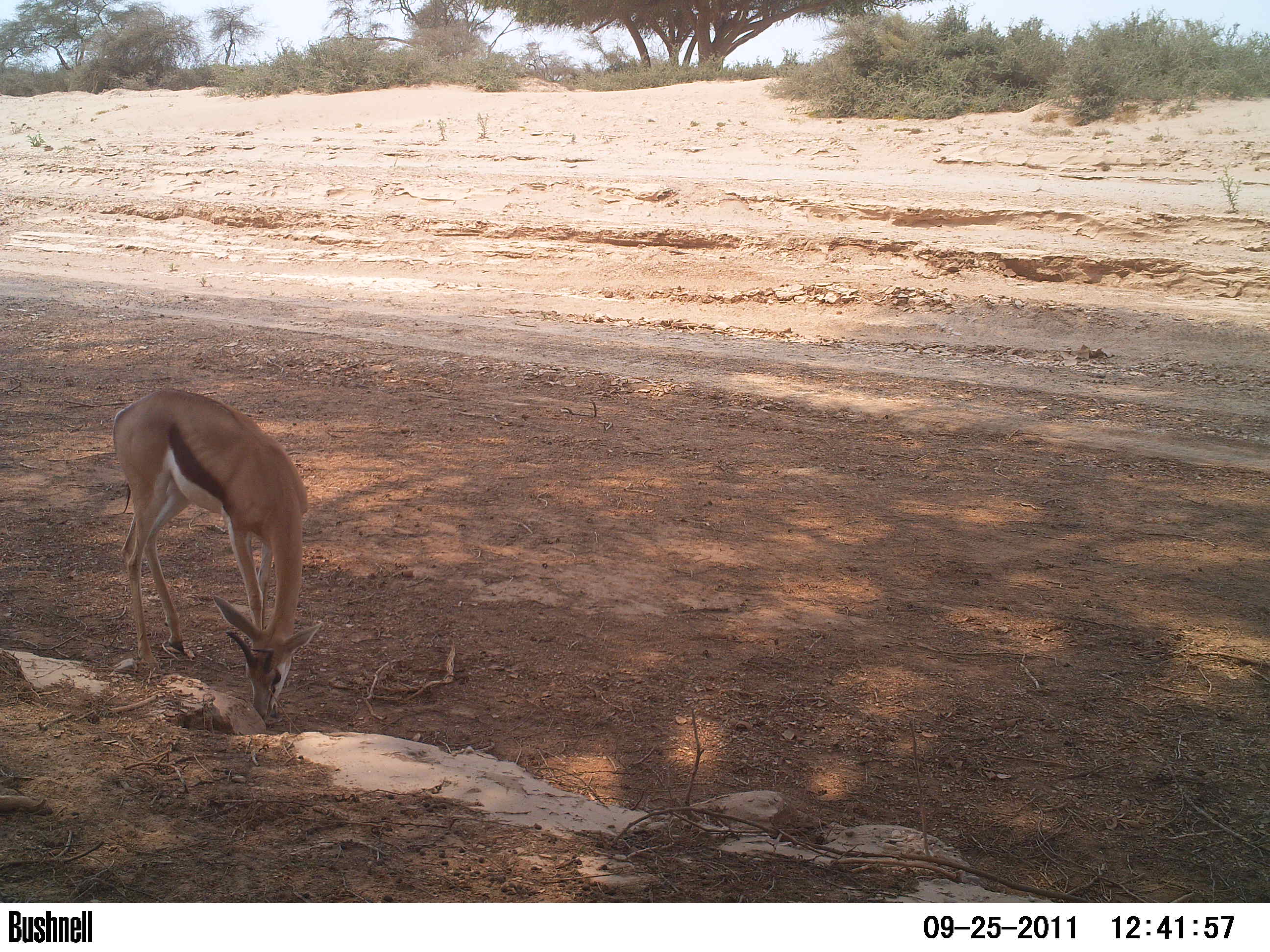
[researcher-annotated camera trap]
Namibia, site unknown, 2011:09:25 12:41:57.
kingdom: Animalia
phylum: Chordata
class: Mammalia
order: Artiodactyla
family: Bovidae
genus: Antidorcas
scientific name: Antidorcas marsupialis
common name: springbok